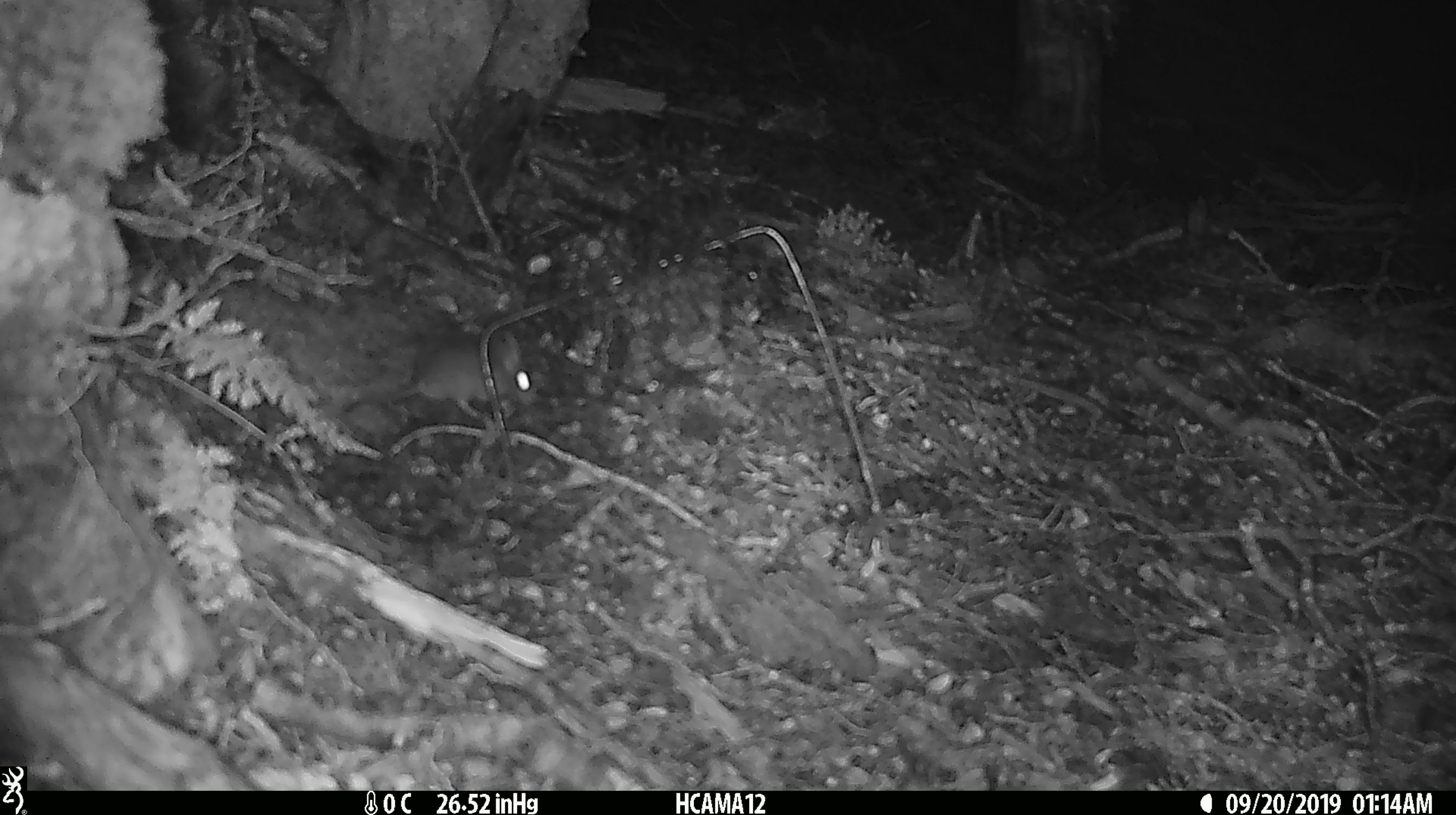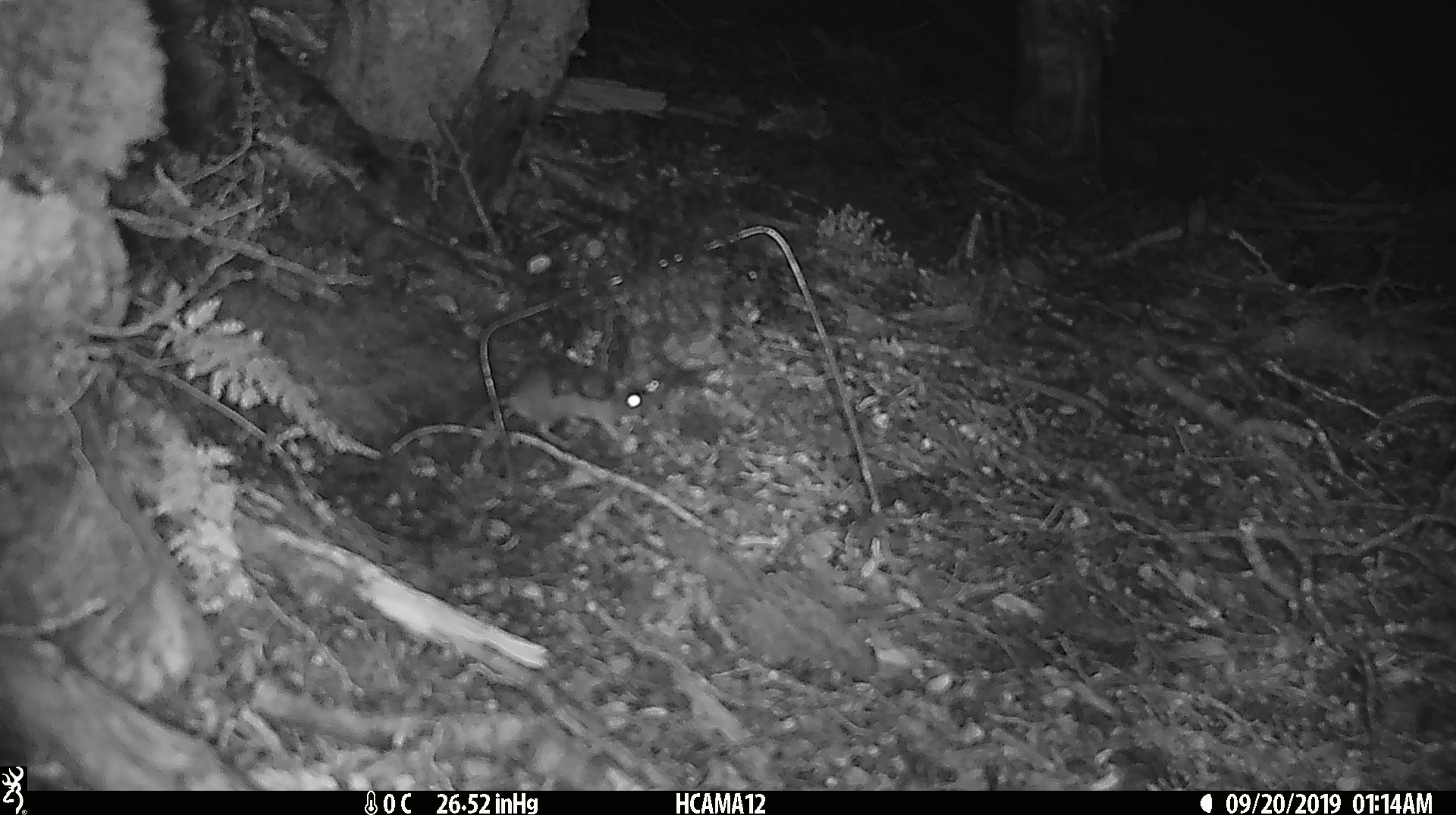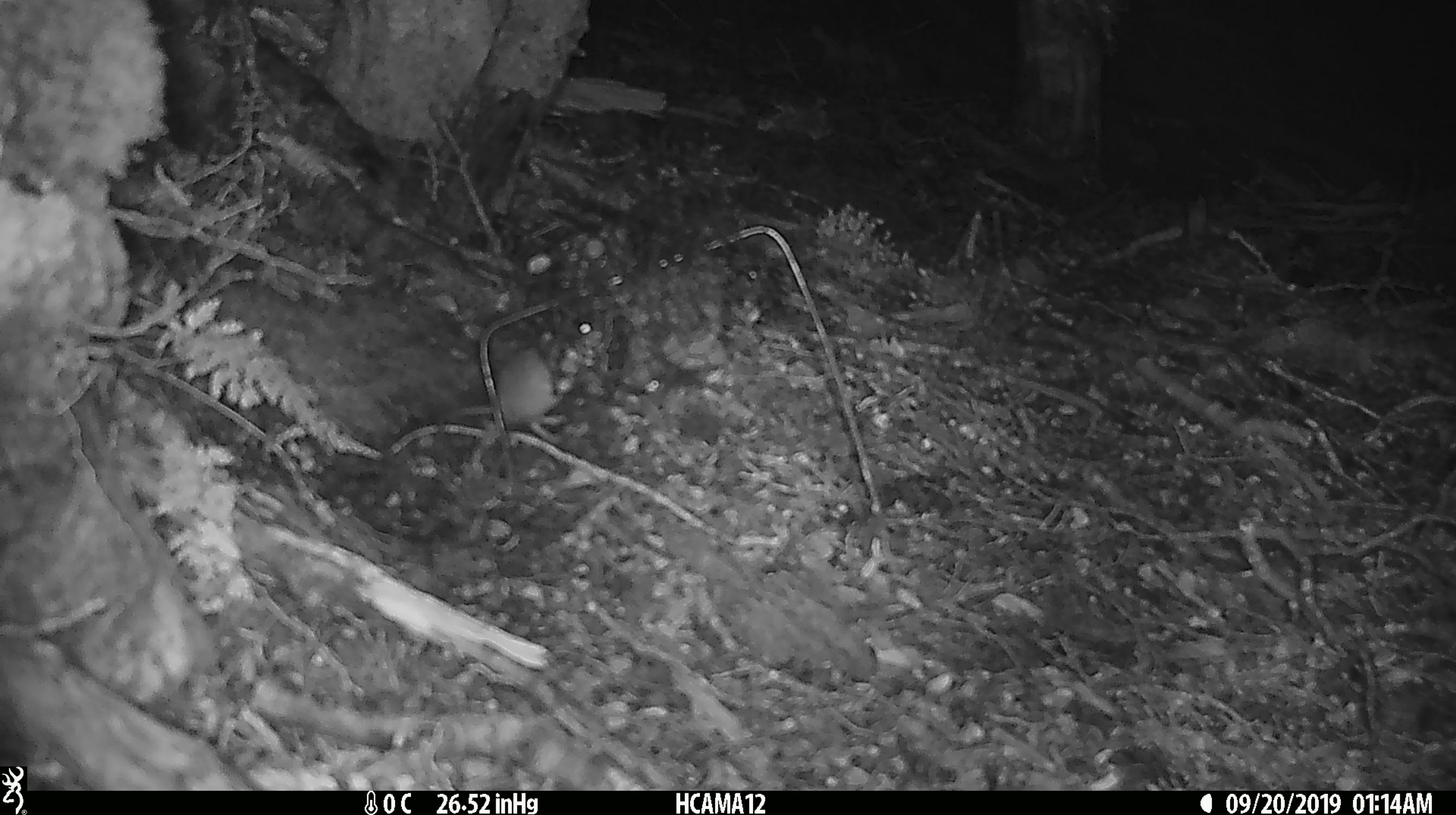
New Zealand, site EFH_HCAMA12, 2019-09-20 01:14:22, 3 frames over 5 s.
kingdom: Animalia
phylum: Chordata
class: Mammalia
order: Rodentia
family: Muridae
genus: Mus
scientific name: Mus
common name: mouse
Mouse (Mus).